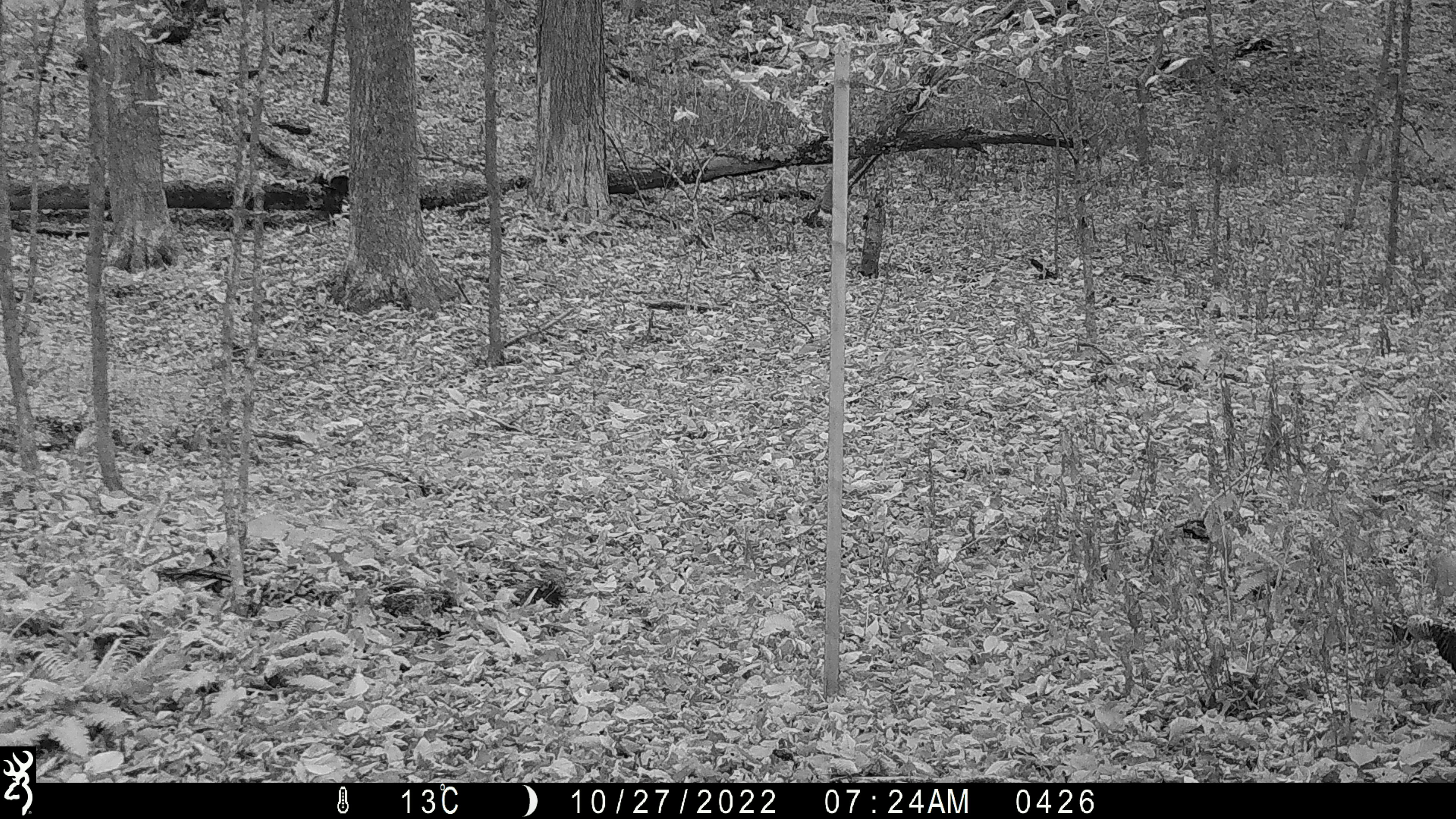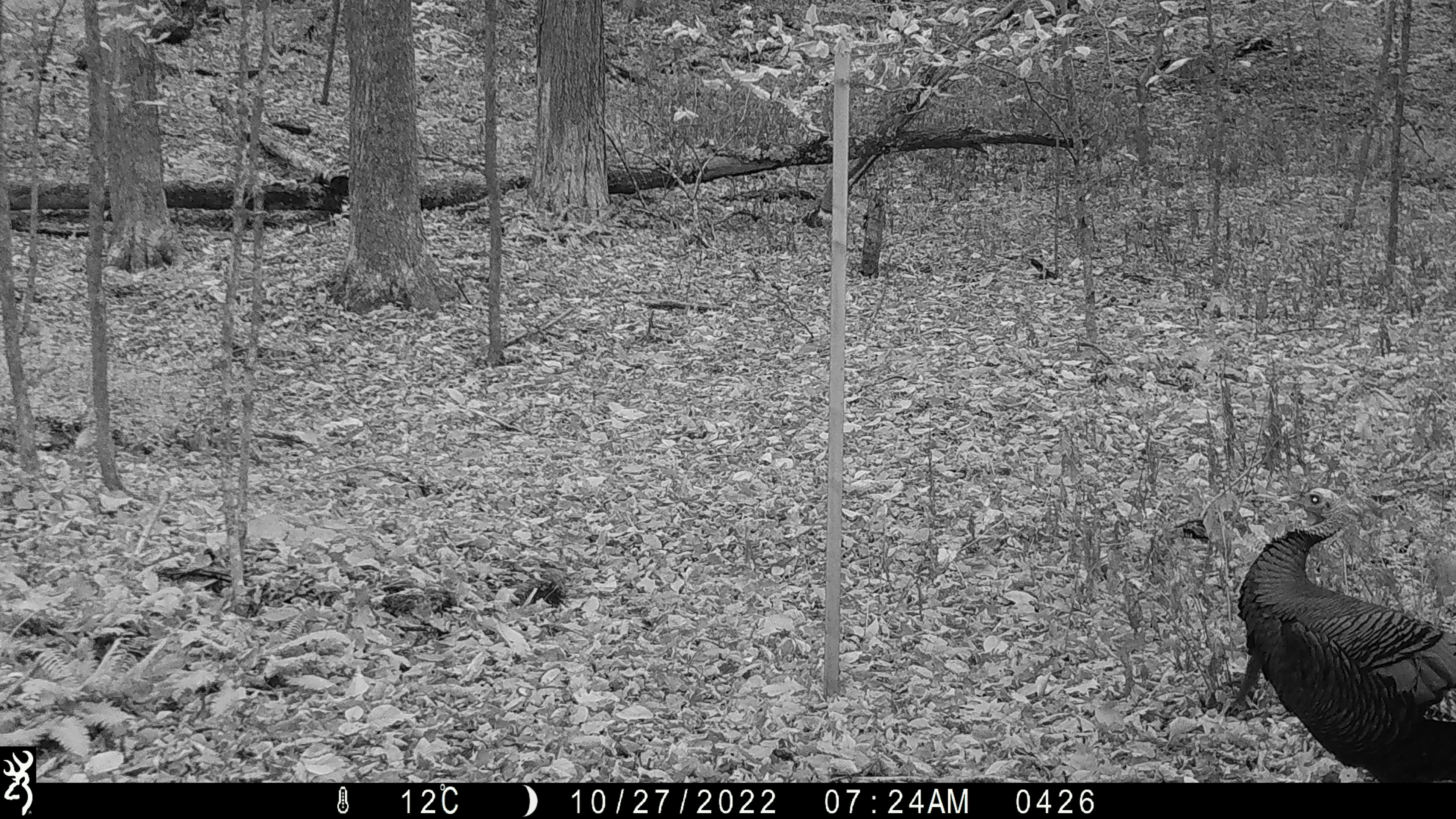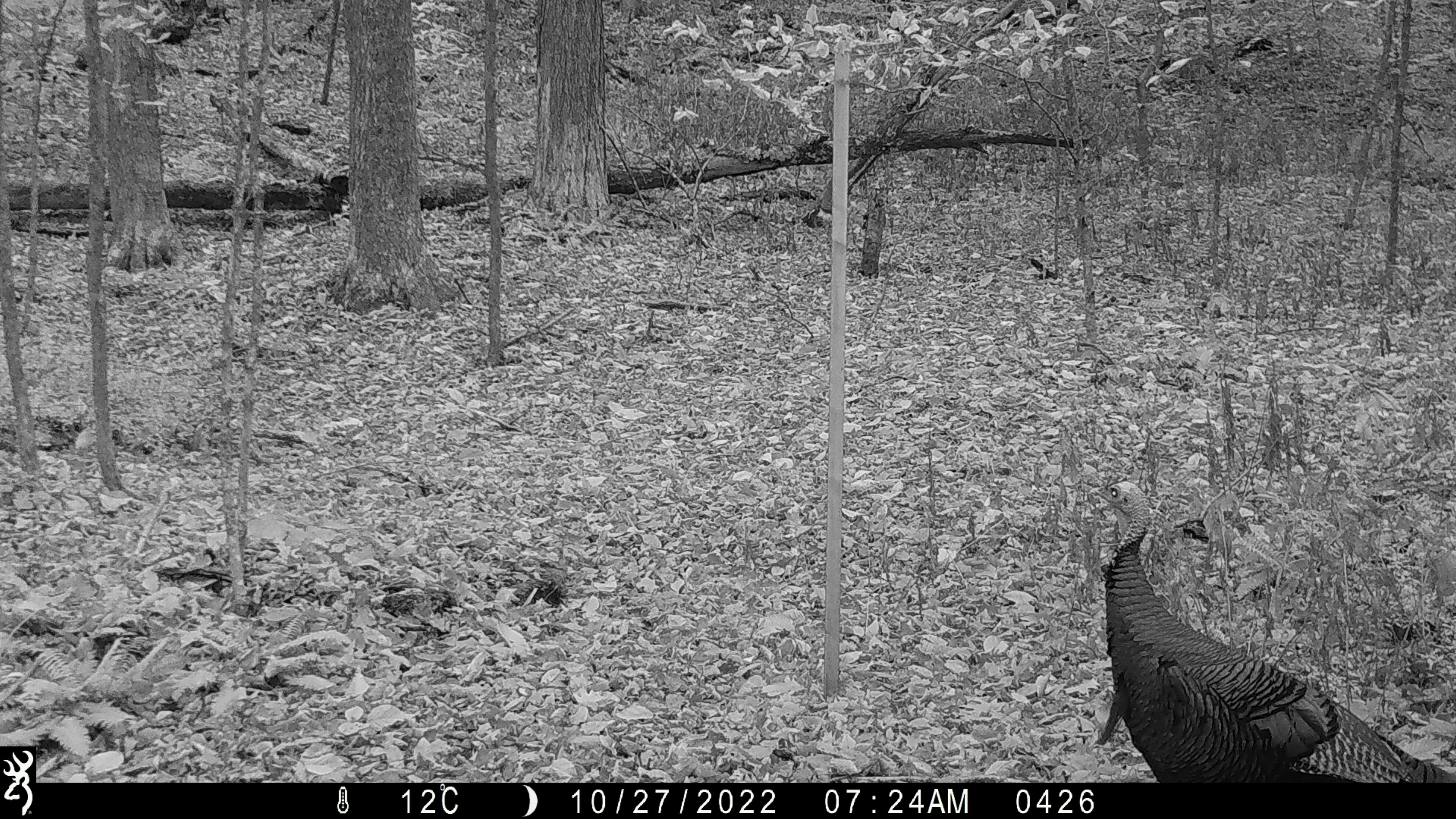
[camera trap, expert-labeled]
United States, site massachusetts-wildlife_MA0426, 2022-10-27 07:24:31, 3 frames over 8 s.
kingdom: Animalia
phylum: Chordata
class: Aves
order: Galliformes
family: Phasianidae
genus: Meleagris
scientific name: Meleagris gallopavo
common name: wild turkey